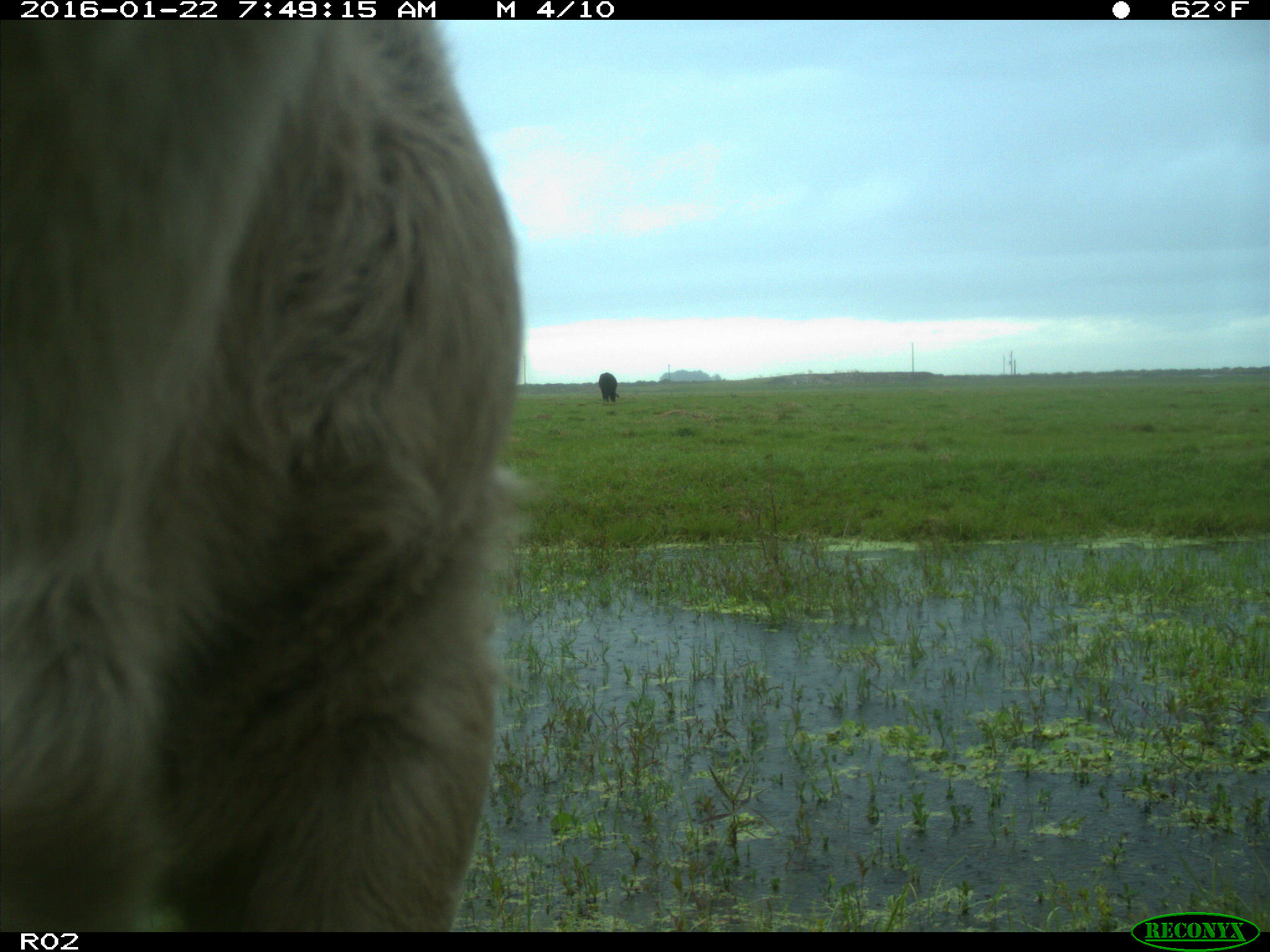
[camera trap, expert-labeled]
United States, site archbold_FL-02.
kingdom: Animalia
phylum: Chordata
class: Mammalia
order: Artiodactyla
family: Bovidae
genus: Bos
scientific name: Bos taurus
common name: domestic cow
Bos taurus (domestic cow).